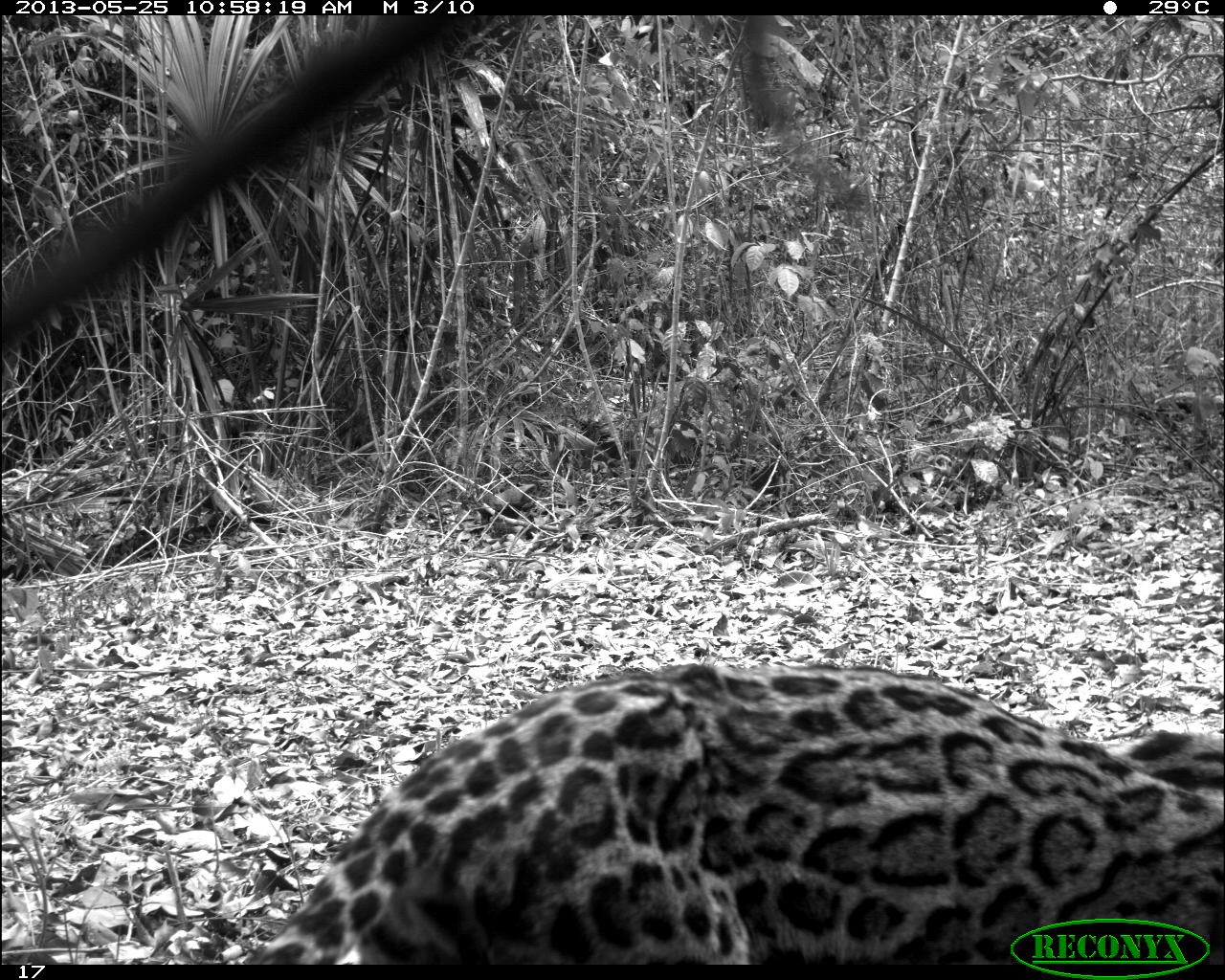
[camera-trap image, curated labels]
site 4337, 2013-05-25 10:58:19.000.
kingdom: Animalia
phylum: Chordata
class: Mammalia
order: Carnivora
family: Felidae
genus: Leopardus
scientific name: Leopardus pardalis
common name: ocelot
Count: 1.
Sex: female.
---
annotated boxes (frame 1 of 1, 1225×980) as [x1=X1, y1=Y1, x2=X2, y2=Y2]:
leopardus pardalis: [x1=249, y1=663, x2=1225, y2=963]